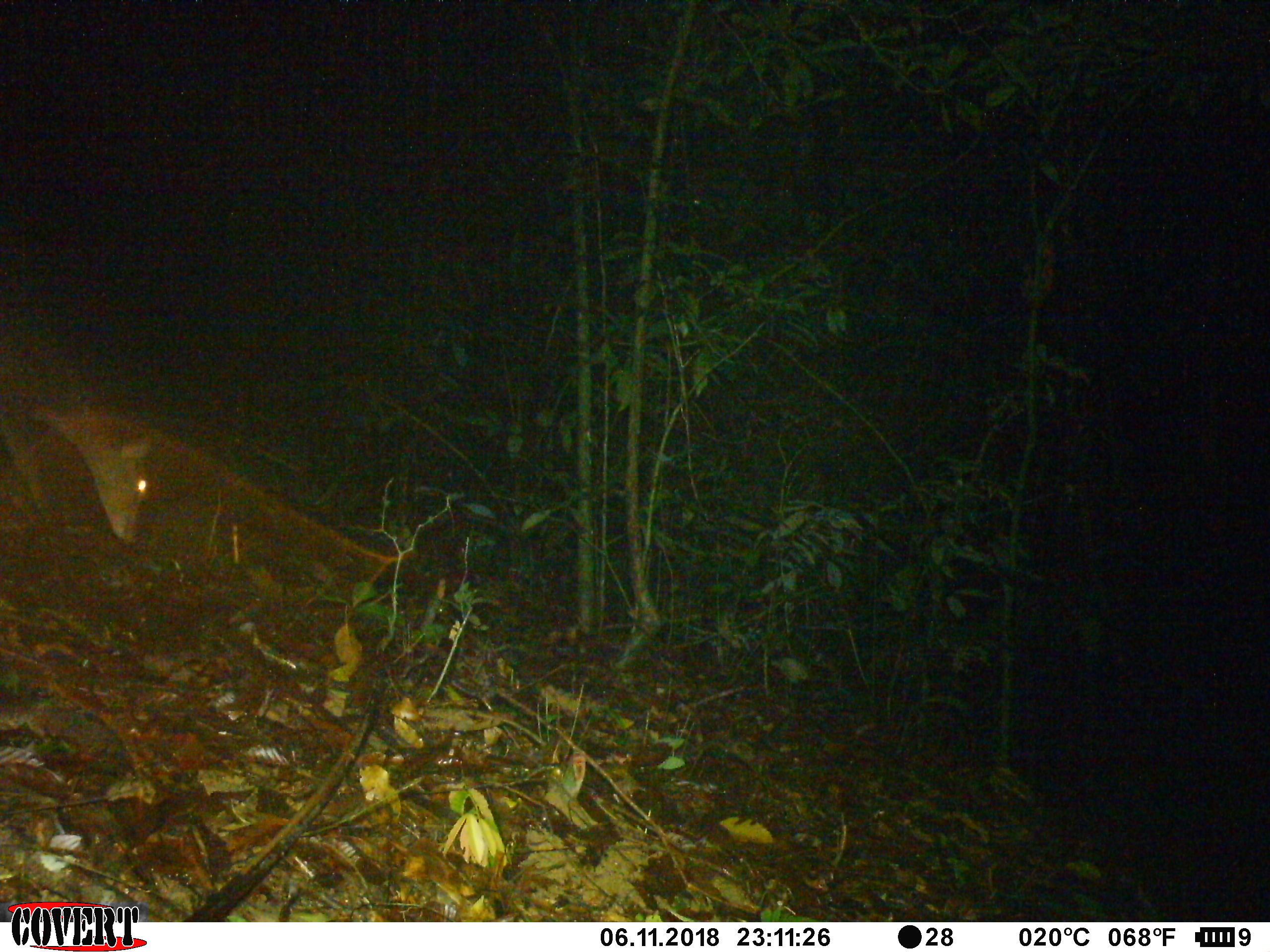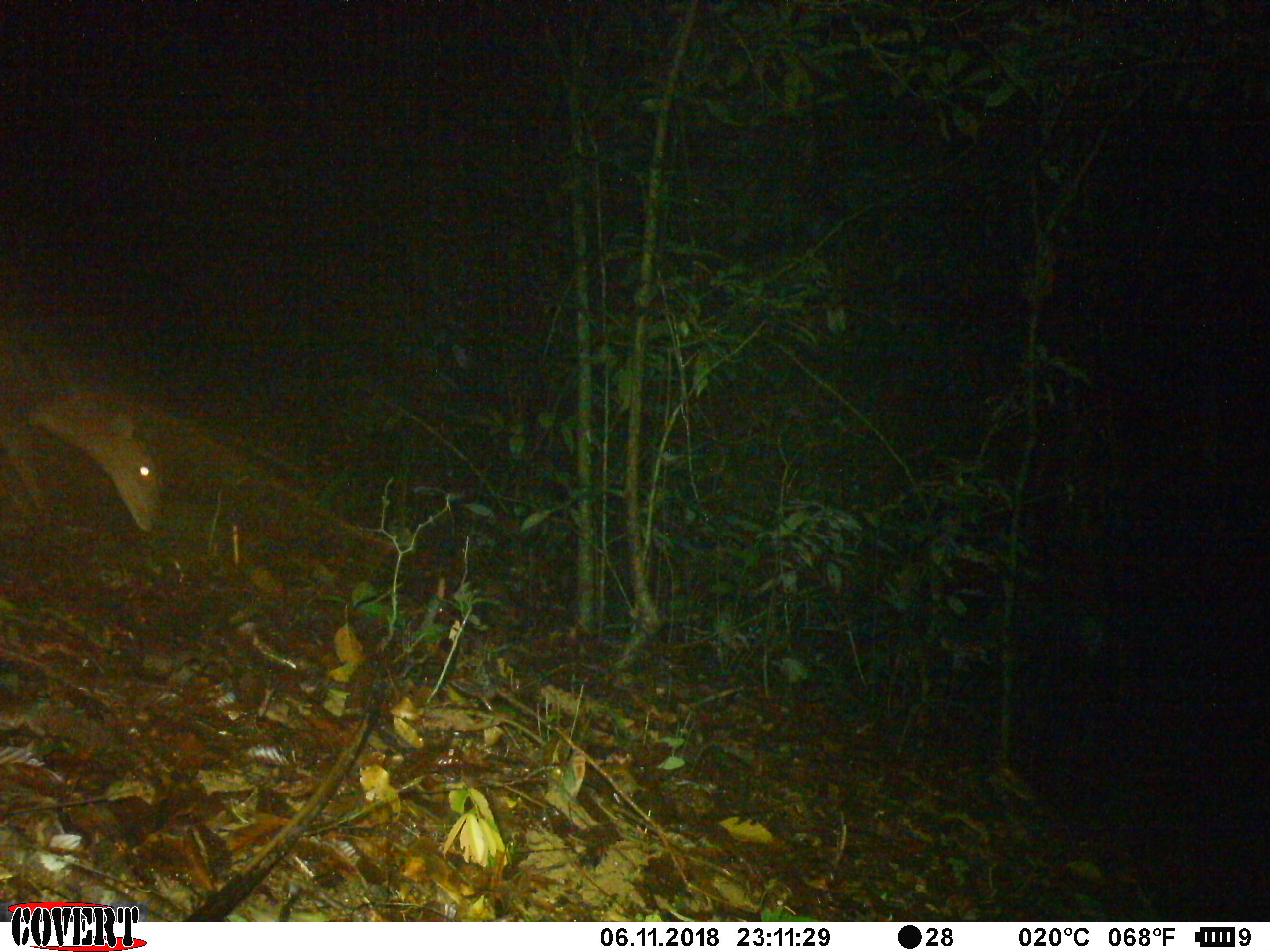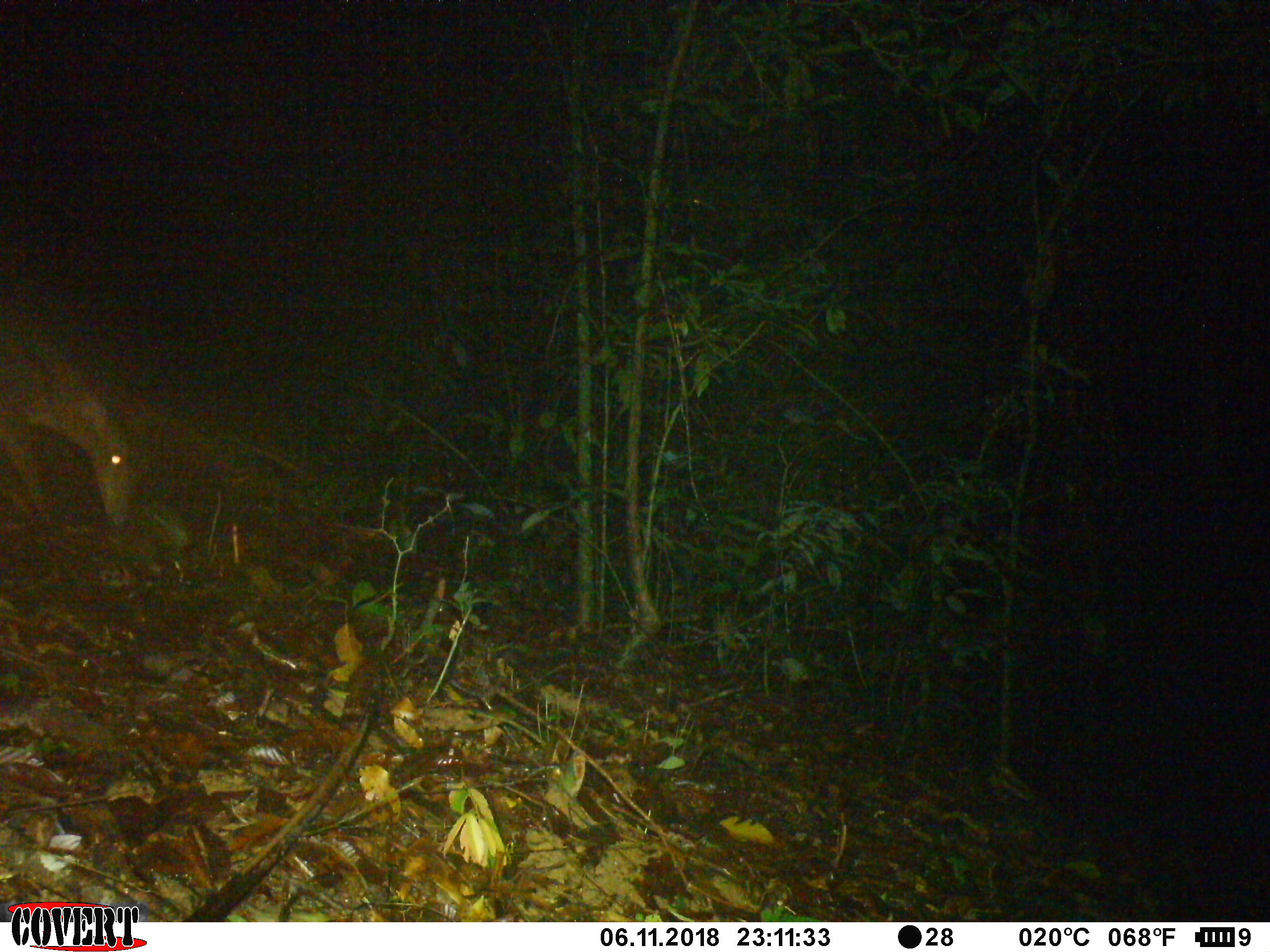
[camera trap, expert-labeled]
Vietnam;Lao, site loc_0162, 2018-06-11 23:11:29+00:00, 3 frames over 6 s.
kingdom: Animalia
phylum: Chordata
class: Mammalia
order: Artiodactyla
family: Cervidae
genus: Muntiacus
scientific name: Muntiacus vuquangensis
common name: large-antlered muntjac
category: large antlered muntjac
Large antlered muntjac (large-antlered muntjac) (Muntiacus vuquangensis). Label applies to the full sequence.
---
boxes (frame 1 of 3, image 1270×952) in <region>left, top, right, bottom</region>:
large antlered muntjac: <region>0, 329, 154, 544</region>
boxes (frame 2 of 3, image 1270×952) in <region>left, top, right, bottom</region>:
large antlered muntjac: <region>0, 329, 162, 532</region>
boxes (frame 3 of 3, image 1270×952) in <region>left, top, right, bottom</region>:
large antlered muntjac: <region>0, 304, 134, 527</region>